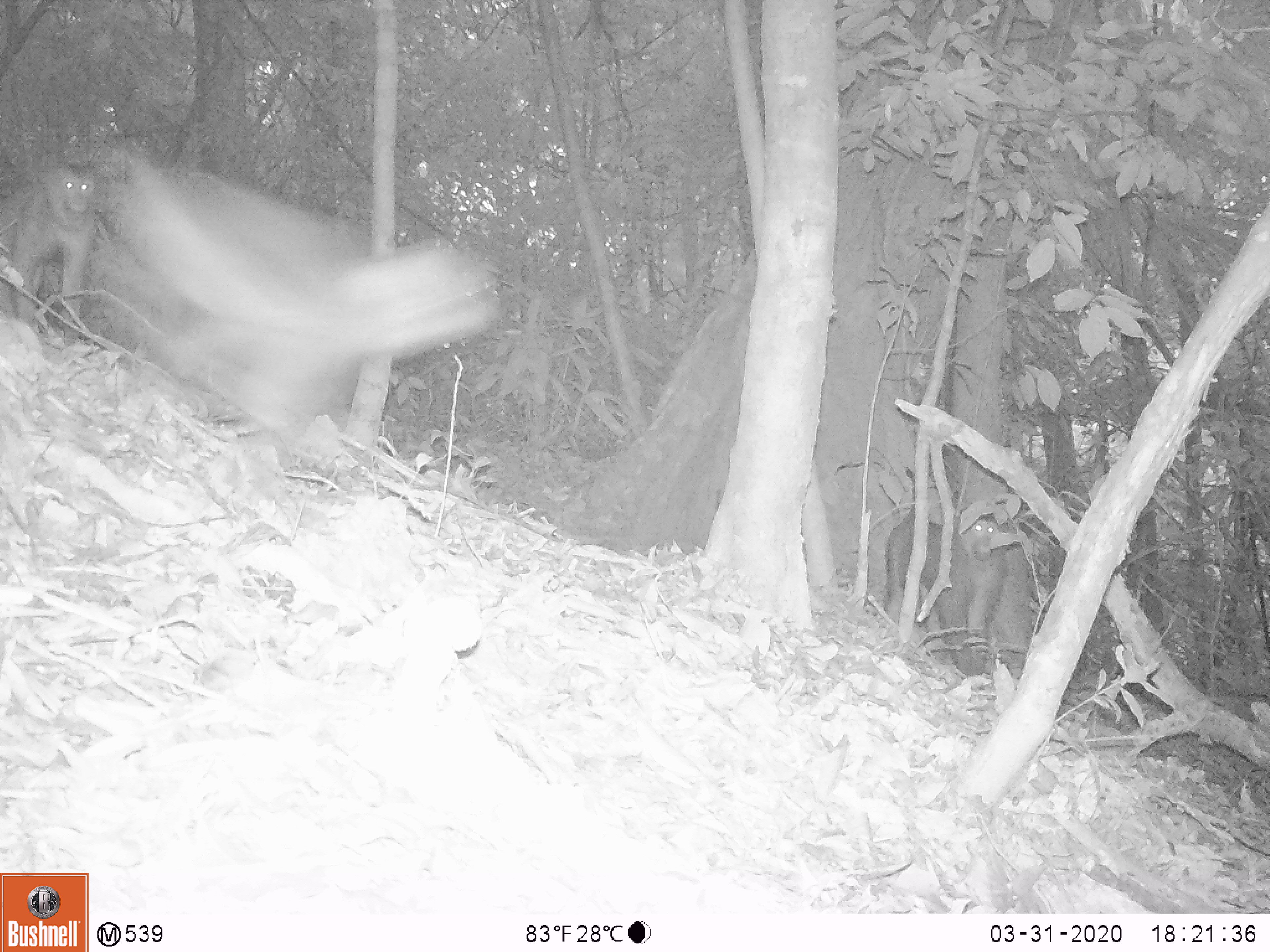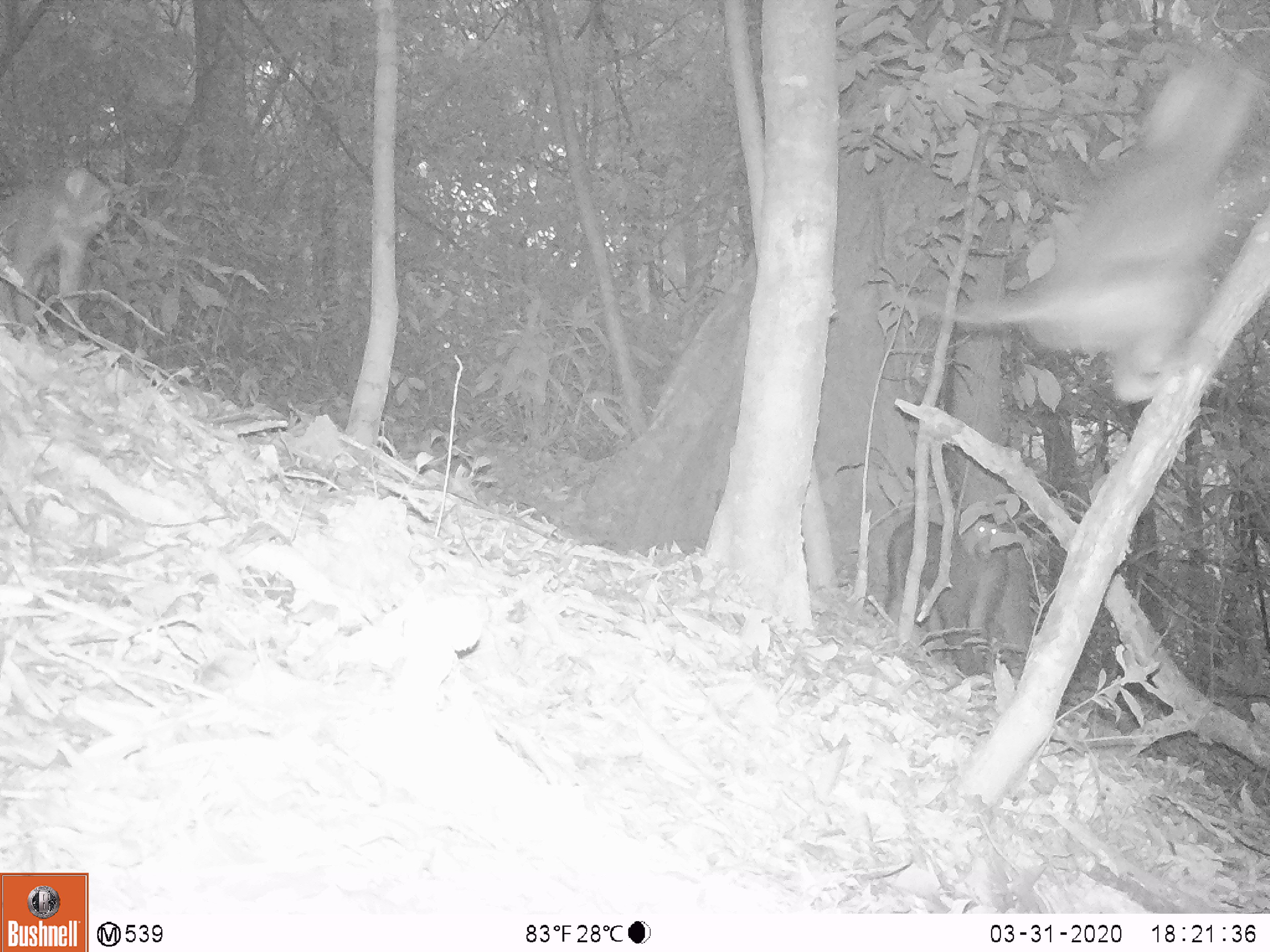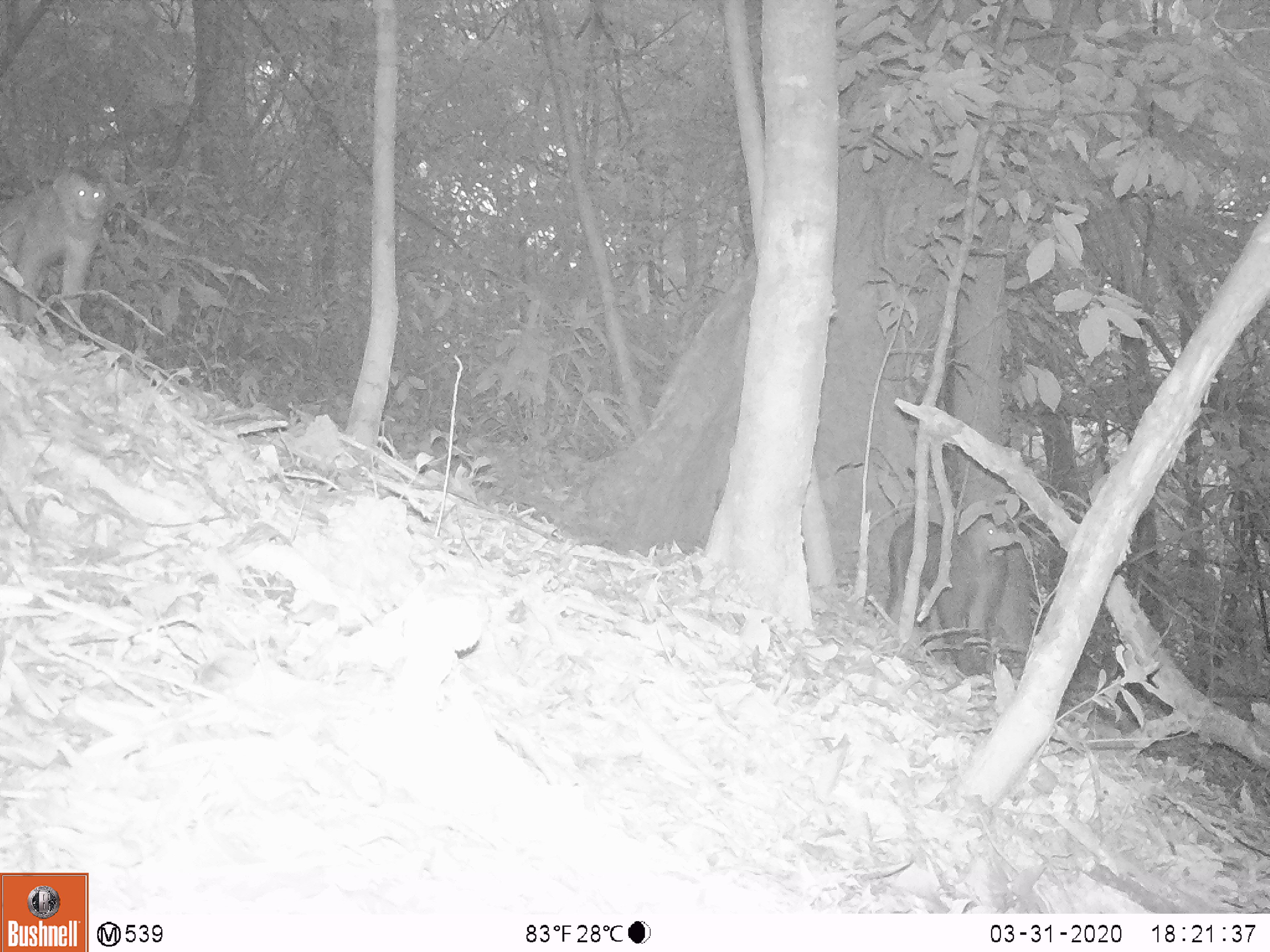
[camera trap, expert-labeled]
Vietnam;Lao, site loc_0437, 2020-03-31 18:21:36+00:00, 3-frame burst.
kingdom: Animalia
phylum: Chordata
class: Mammalia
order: Primates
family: Cercopithecidae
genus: Macaca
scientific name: Macaca nemestrina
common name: pig-tailed macaque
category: pig tailed macaque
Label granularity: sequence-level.